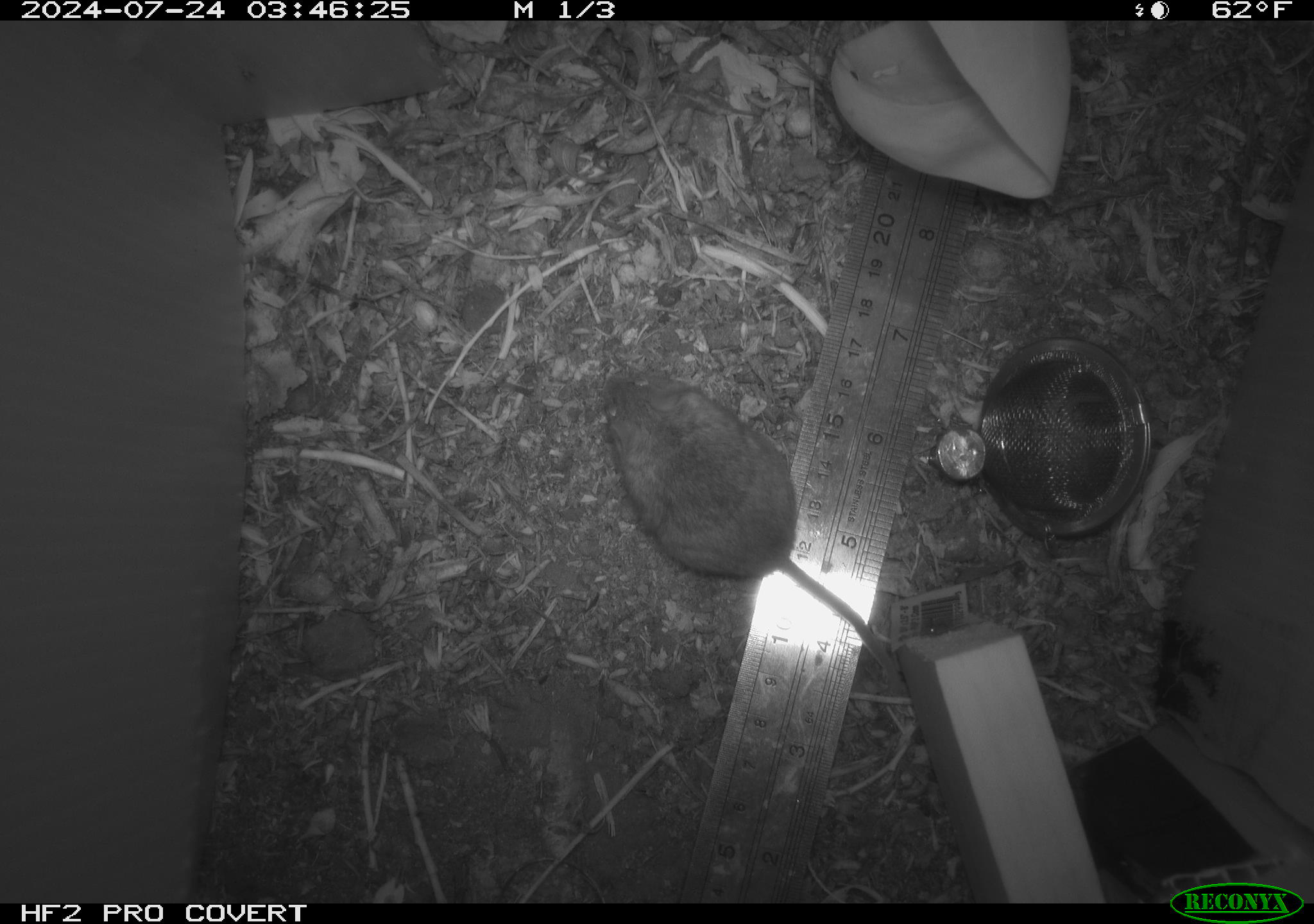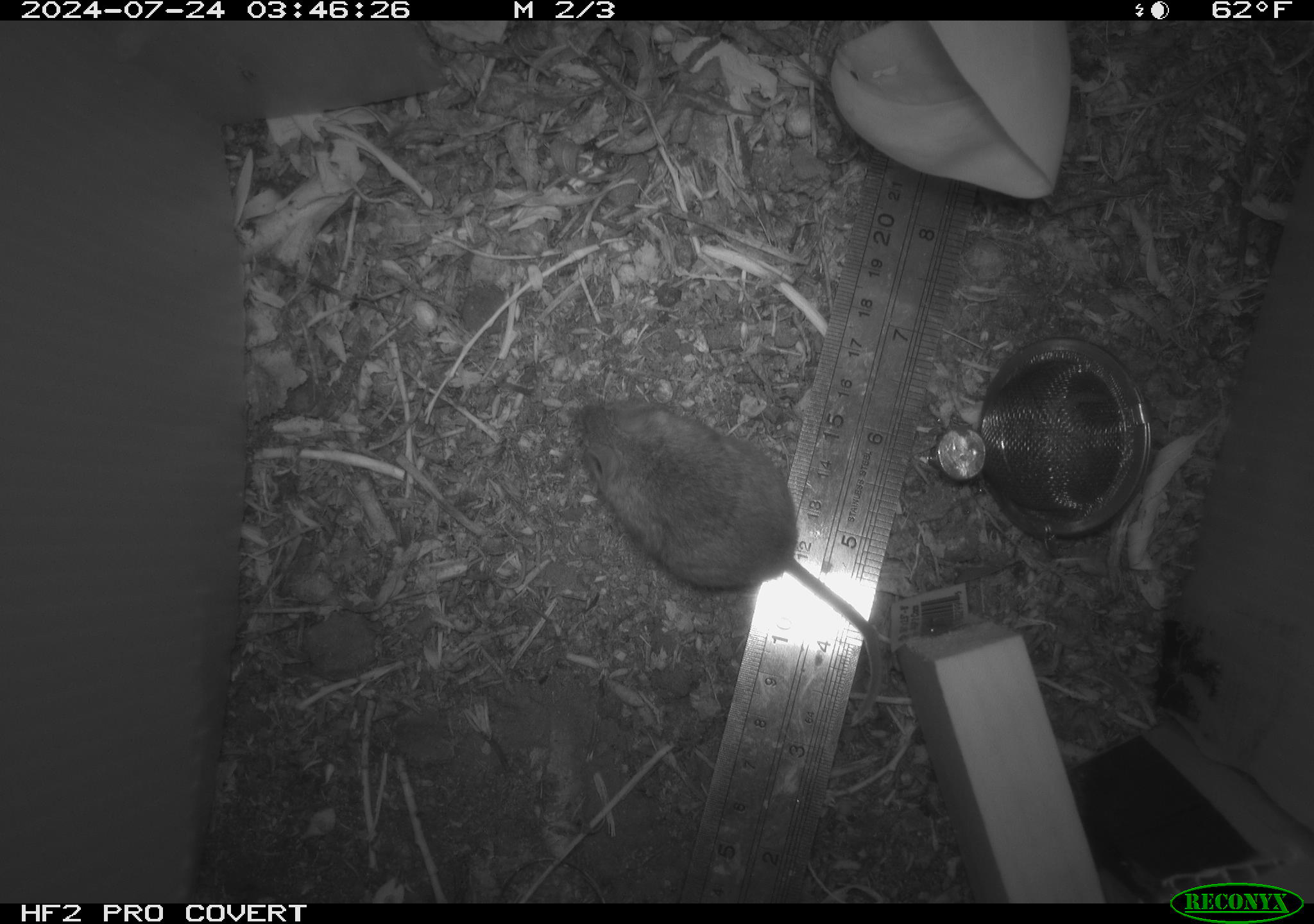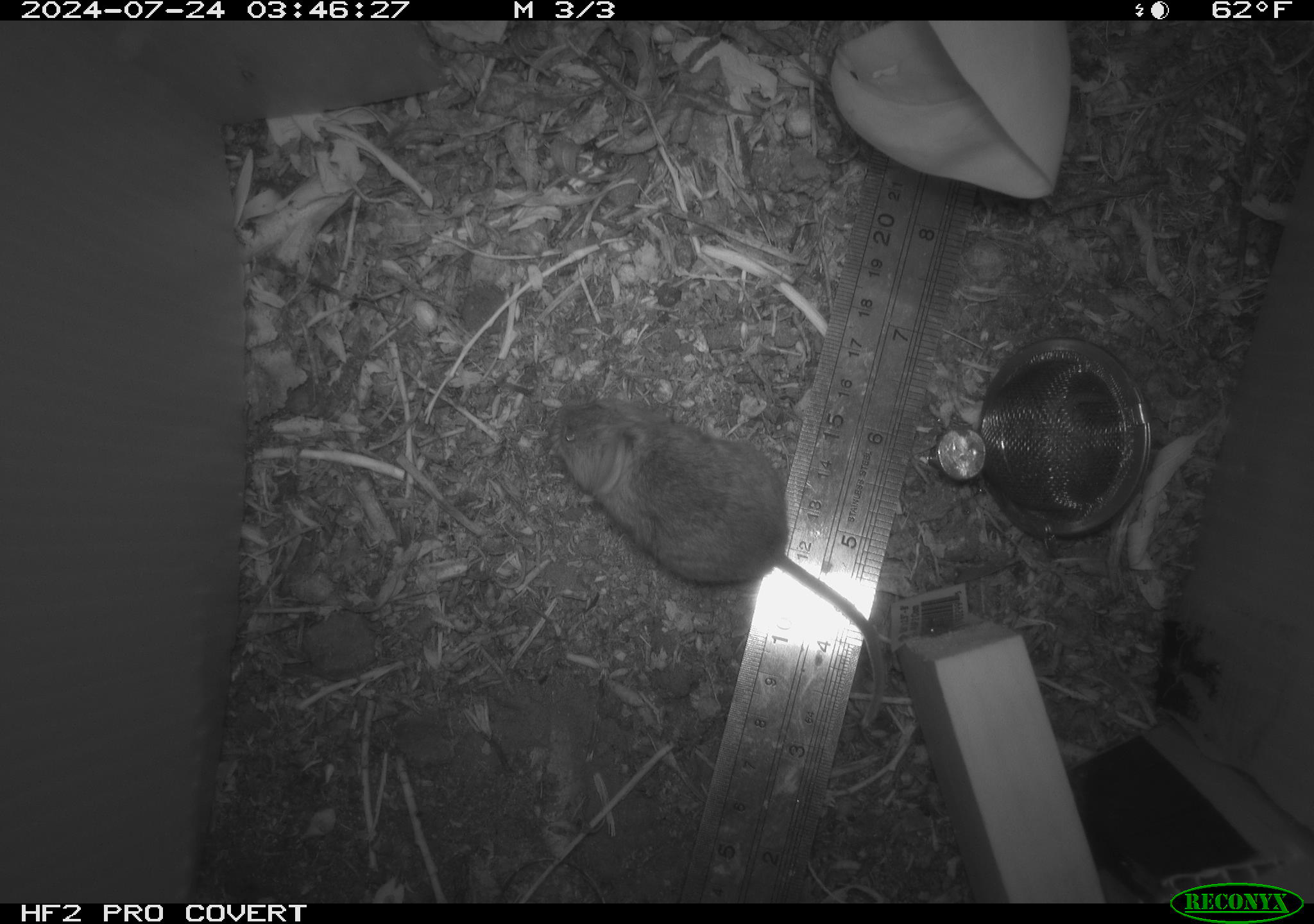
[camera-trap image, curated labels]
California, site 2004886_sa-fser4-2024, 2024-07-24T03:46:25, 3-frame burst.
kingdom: Animalia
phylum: Chordata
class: Mammalia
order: Rodentia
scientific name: Rodentia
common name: rodent